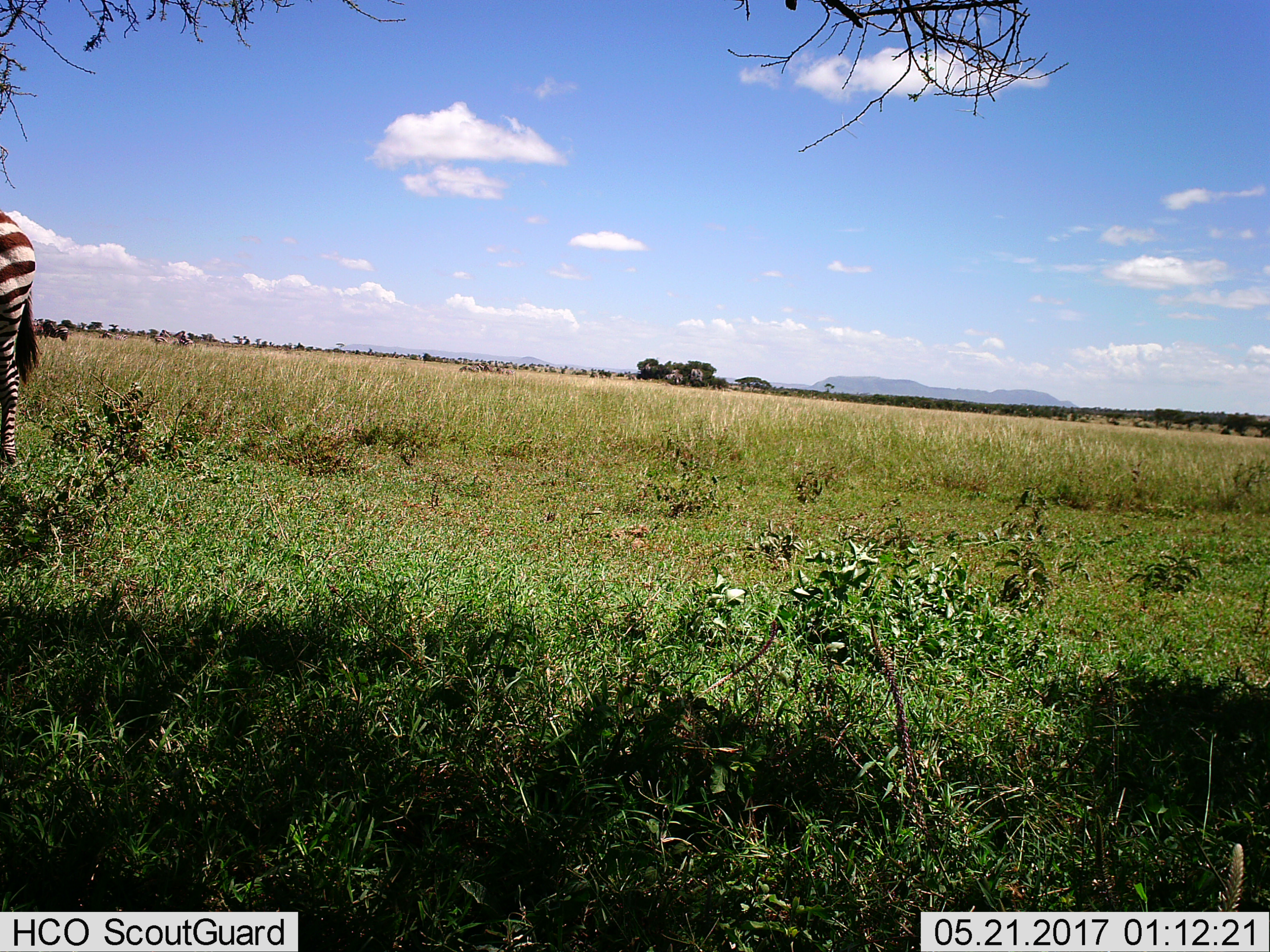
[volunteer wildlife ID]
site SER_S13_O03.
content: unidentified animal